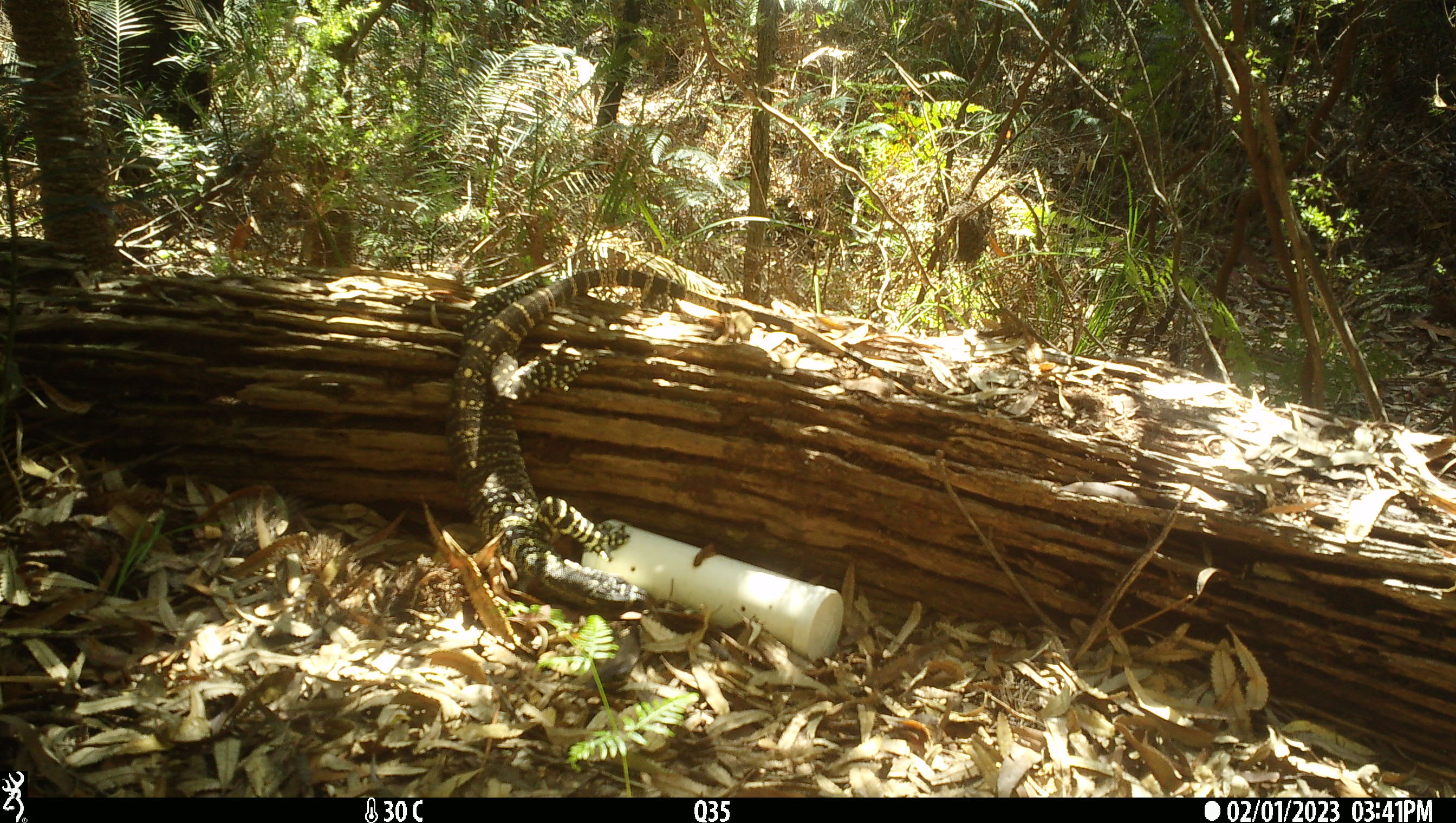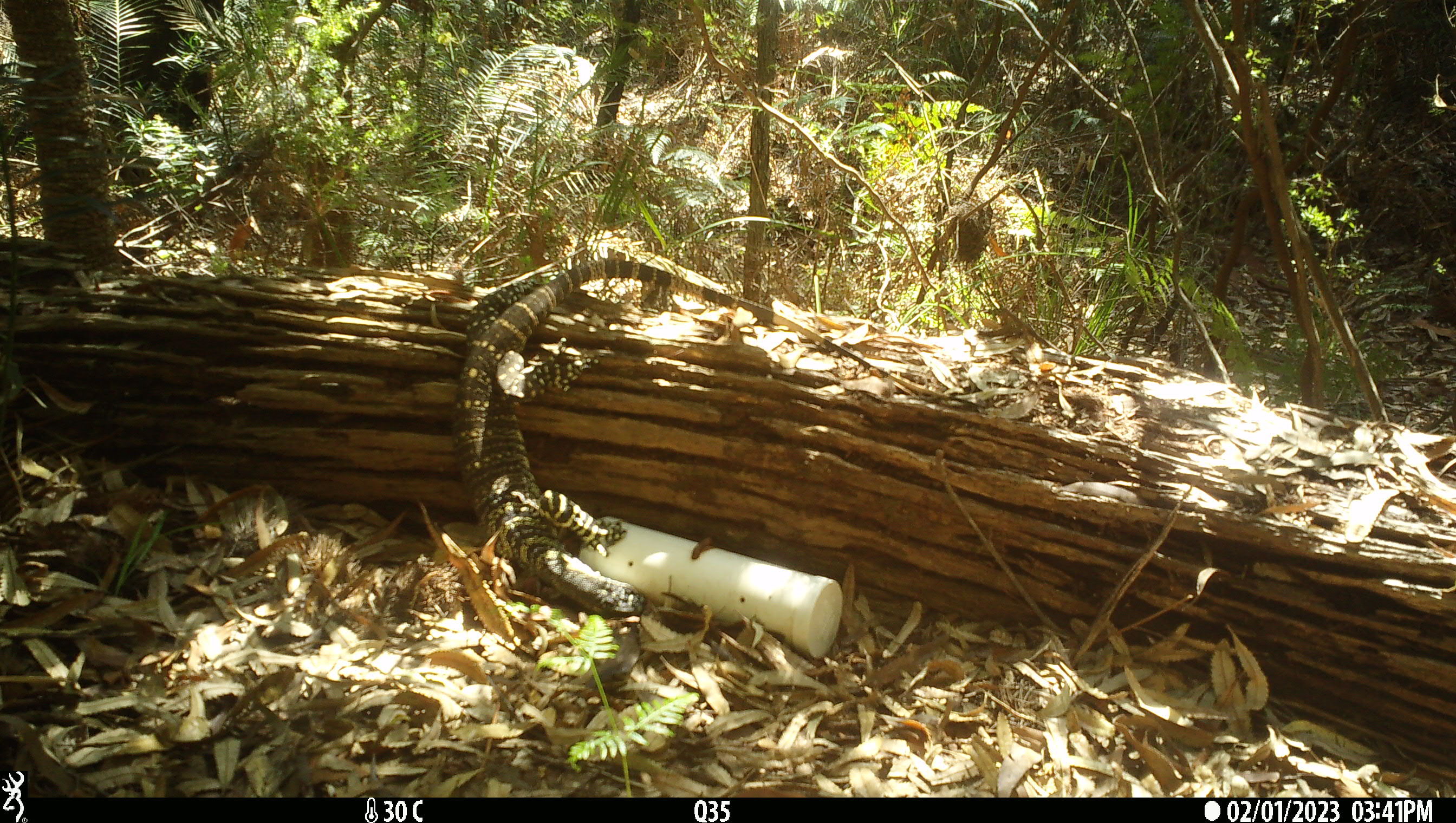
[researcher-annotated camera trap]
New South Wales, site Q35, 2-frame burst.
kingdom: Animalia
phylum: Chordata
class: Reptilia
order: Squamata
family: Varanidae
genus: Varanus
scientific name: Varanus varius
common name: lace monitor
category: goanna